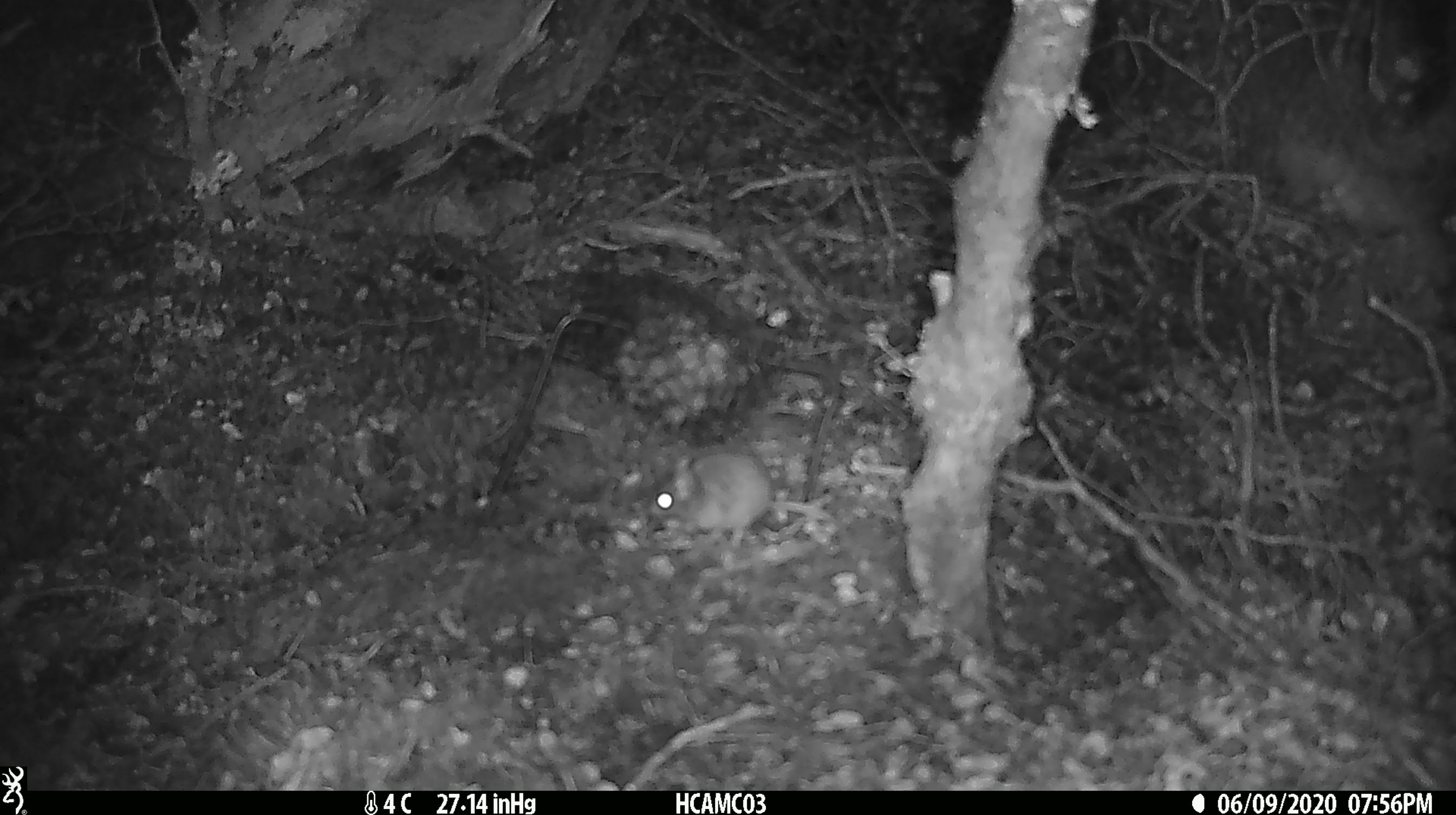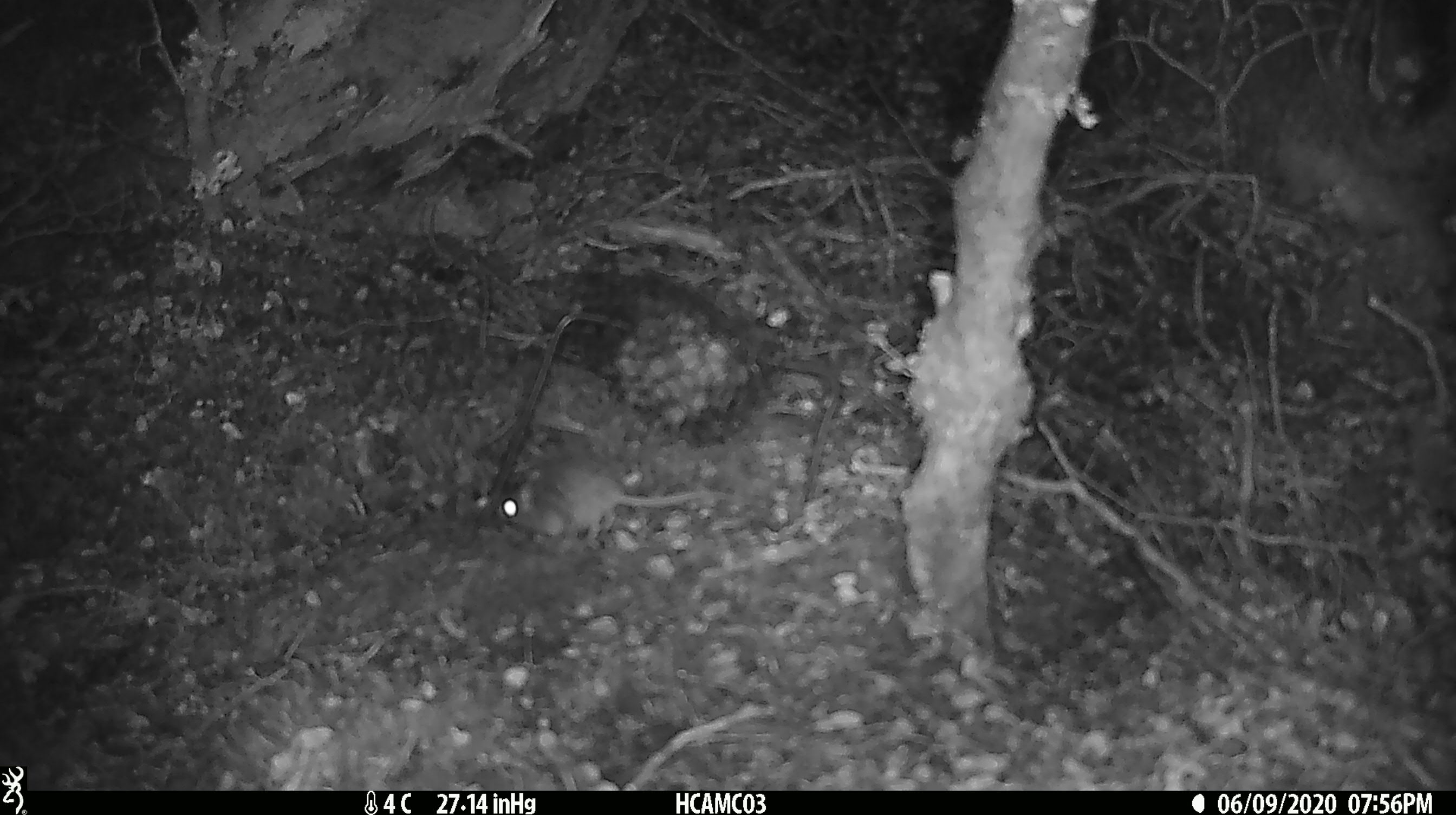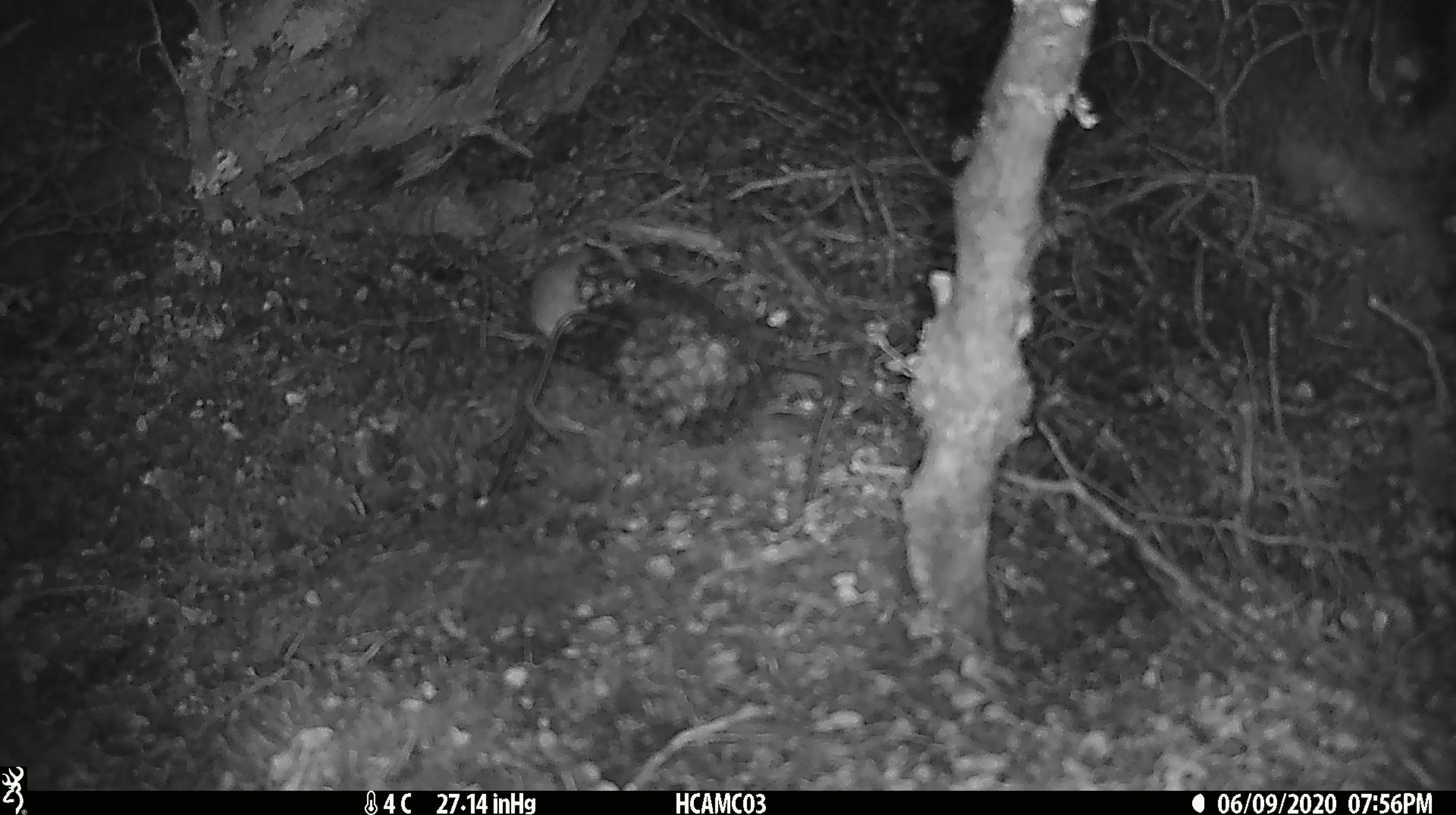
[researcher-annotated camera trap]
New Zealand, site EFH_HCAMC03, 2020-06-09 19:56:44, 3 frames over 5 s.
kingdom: Animalia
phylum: Chordata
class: Mammalia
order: Rodentia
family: Muridae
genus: Mus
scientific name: Mus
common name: mouse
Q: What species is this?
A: Mouse (Mus).